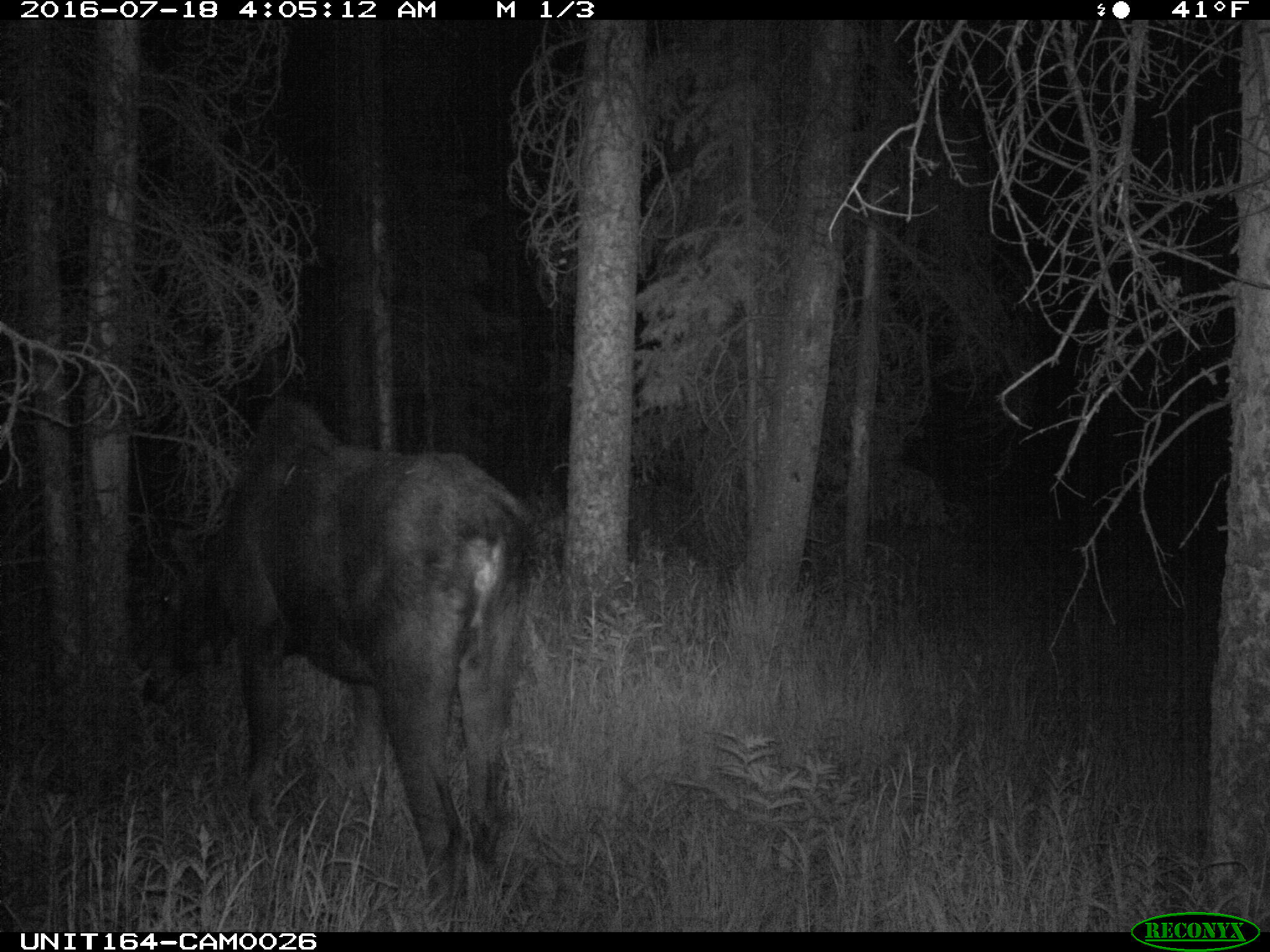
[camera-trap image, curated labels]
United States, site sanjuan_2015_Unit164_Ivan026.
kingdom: Animalia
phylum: Chordata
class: Mammalia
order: Artiodactyla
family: Cervidae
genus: Alces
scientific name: Alces alces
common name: moose